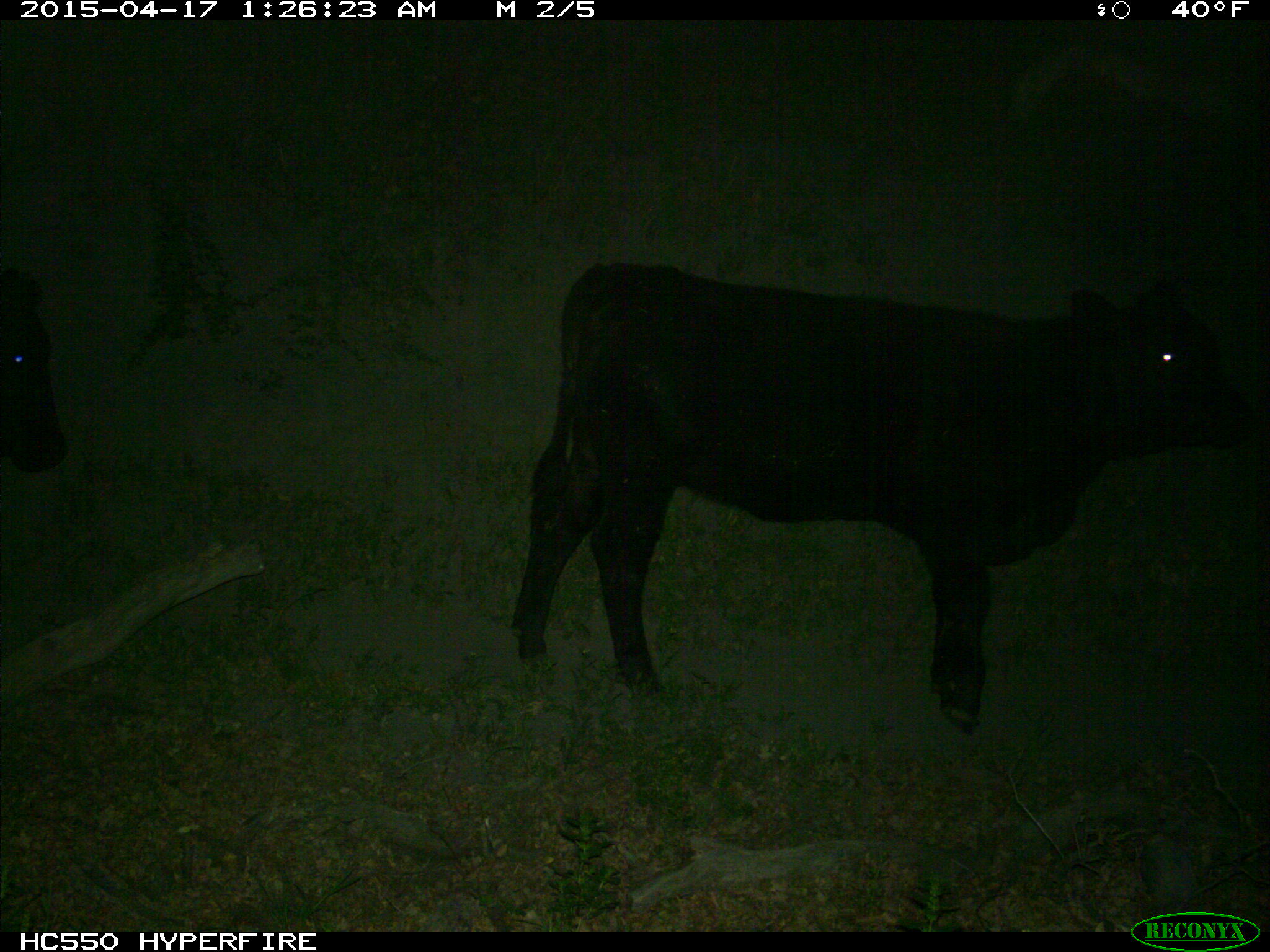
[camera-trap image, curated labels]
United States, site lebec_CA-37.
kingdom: Animalia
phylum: Chordata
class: Mammalia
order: Artiodactyla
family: Bovidae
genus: Bos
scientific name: Bos taurus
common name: domestic cow